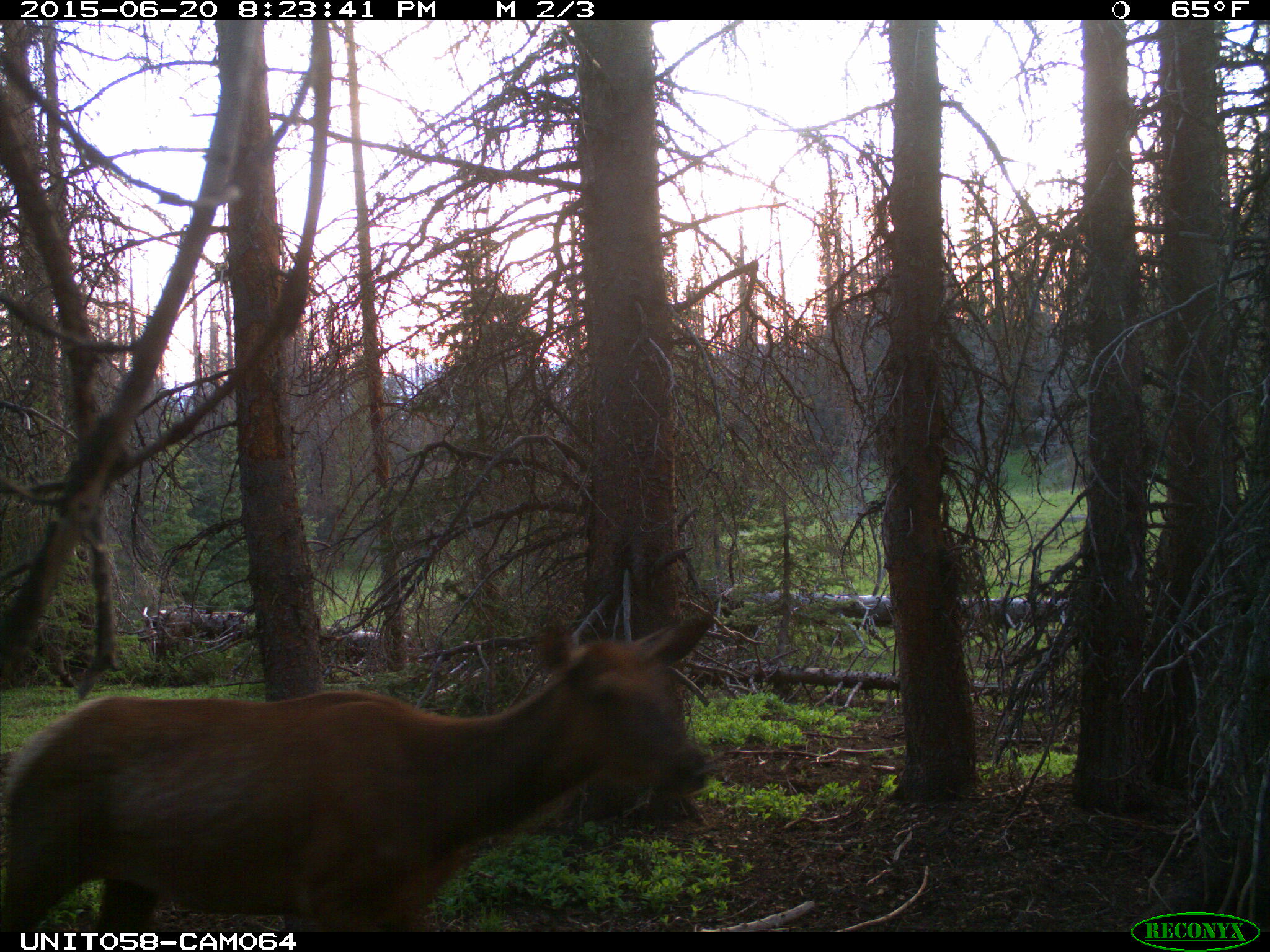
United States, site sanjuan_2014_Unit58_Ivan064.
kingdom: Animalia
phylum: Chordata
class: Mammalia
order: Artiodactyla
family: Cervidae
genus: Cervus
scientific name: Cervus elaphus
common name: red deer